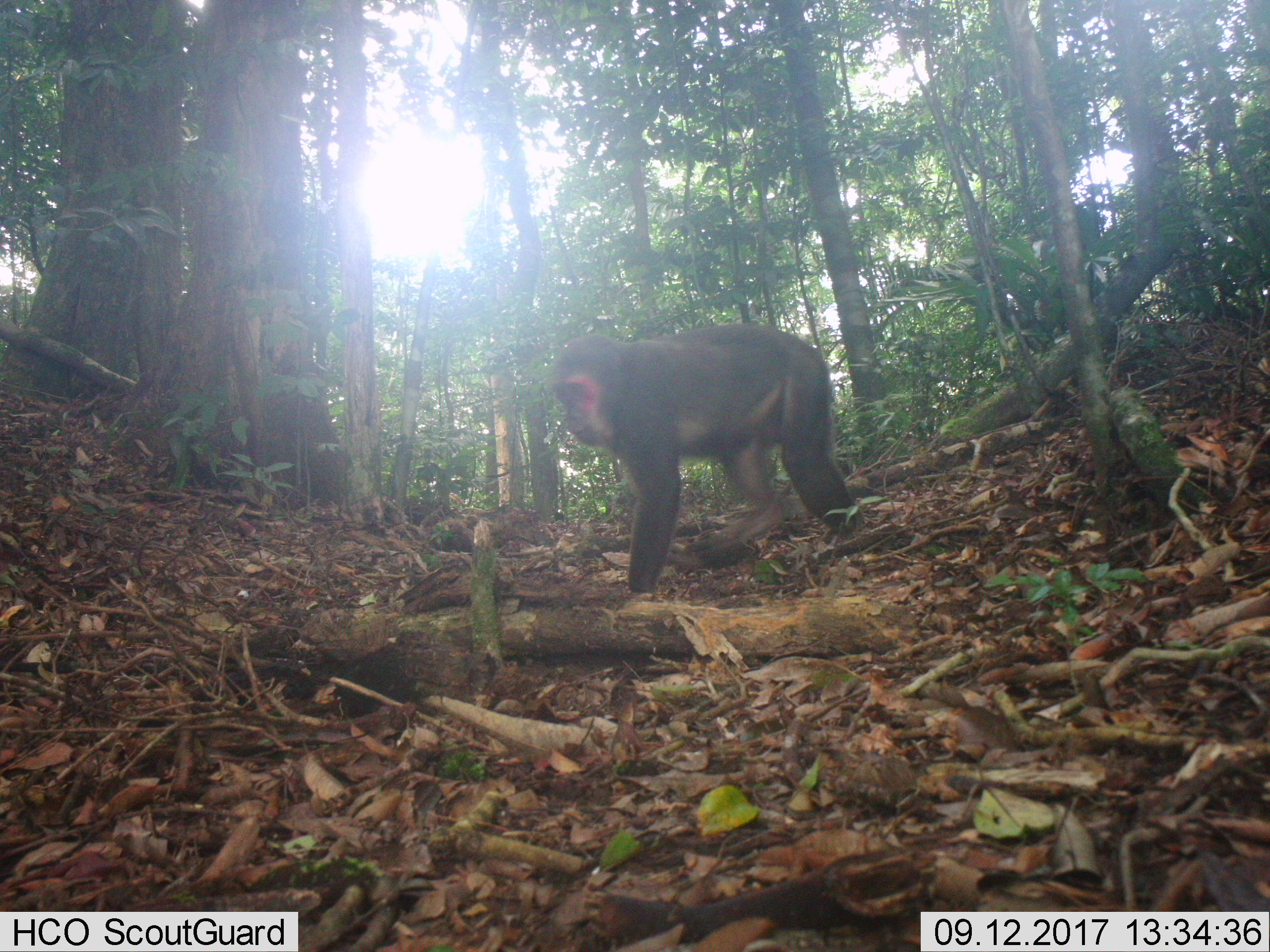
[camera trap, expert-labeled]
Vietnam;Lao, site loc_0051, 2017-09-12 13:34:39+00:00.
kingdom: Animalia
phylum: Chordata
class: Mammalia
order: Primates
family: Cercopithecidae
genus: Macaca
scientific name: Macaca arctoides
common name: stump-tailed macaque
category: stump tailed macaque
Stump tailed macaque (stump-tailed macaque) (Macaca arctoides). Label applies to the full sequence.